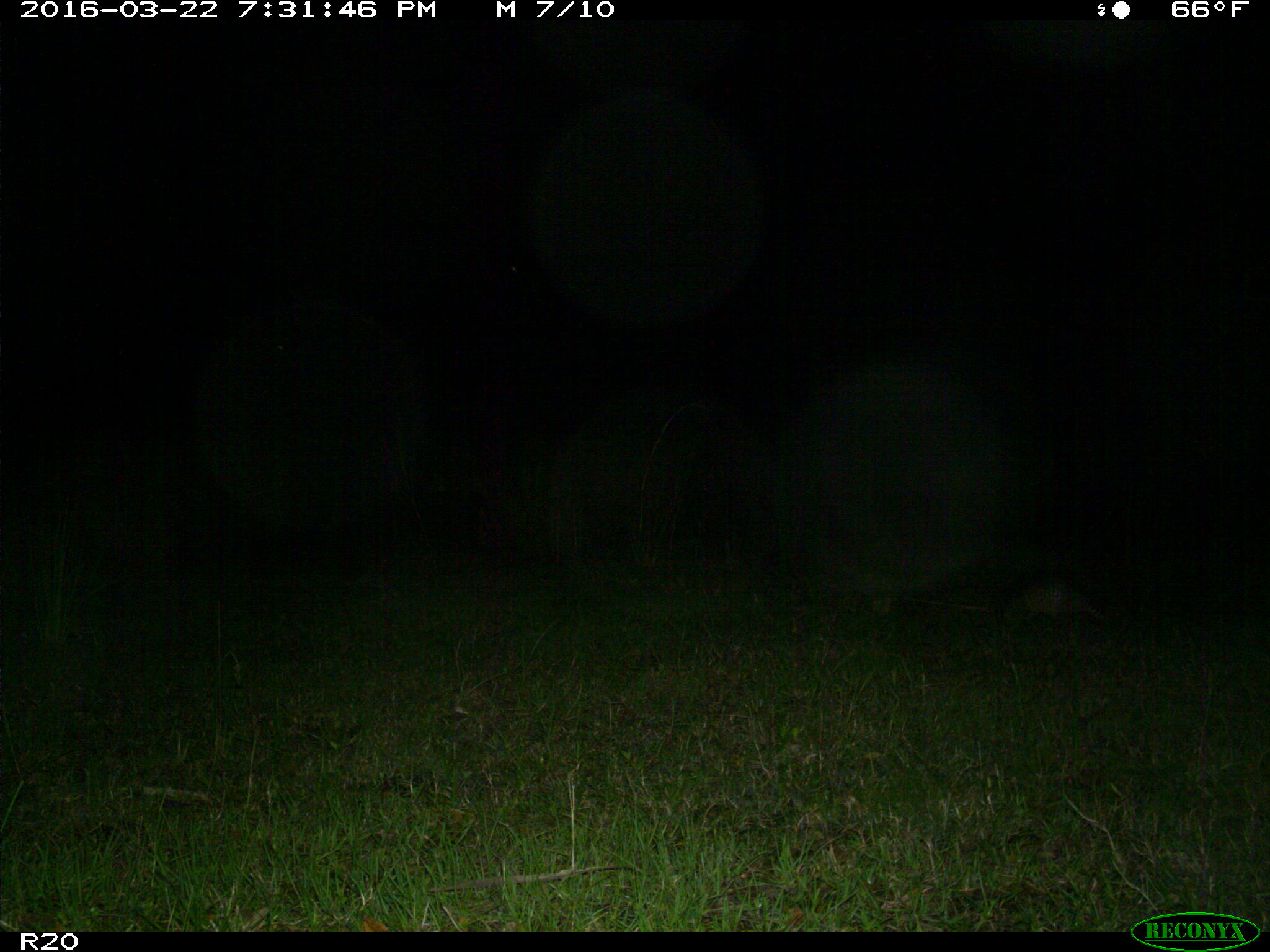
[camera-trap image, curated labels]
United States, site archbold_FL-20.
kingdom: Animalia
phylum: Chordata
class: Mammalia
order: Cingulata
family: Dasypodidae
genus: Dasypus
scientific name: Dasypus novemcinctus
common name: nine-banded armadillo